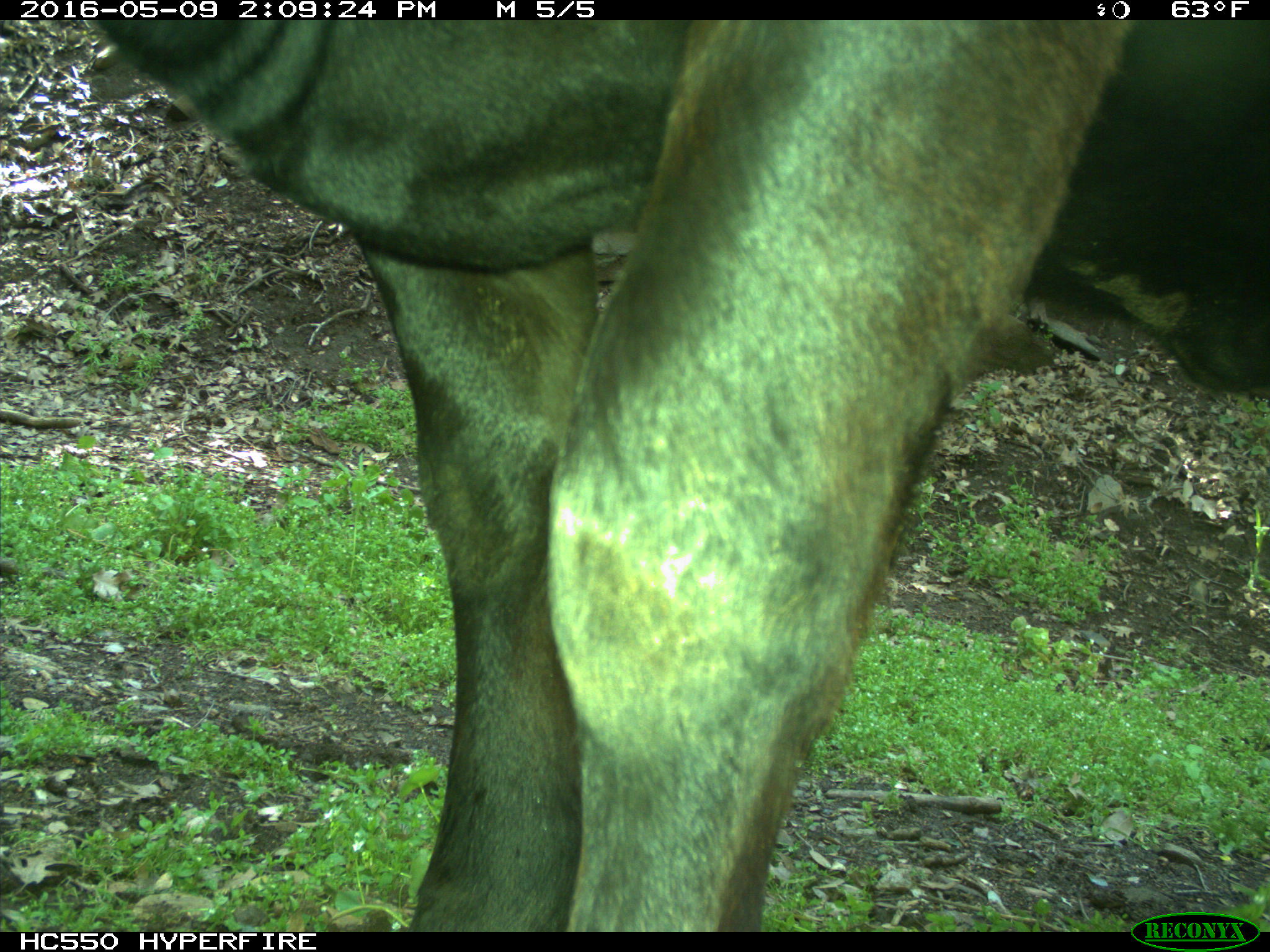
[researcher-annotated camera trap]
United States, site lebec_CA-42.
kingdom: Animalia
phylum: Chordata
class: Mammalia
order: Artiodactyla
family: Bovidae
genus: Bos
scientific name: Bos taurus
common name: domestic cow